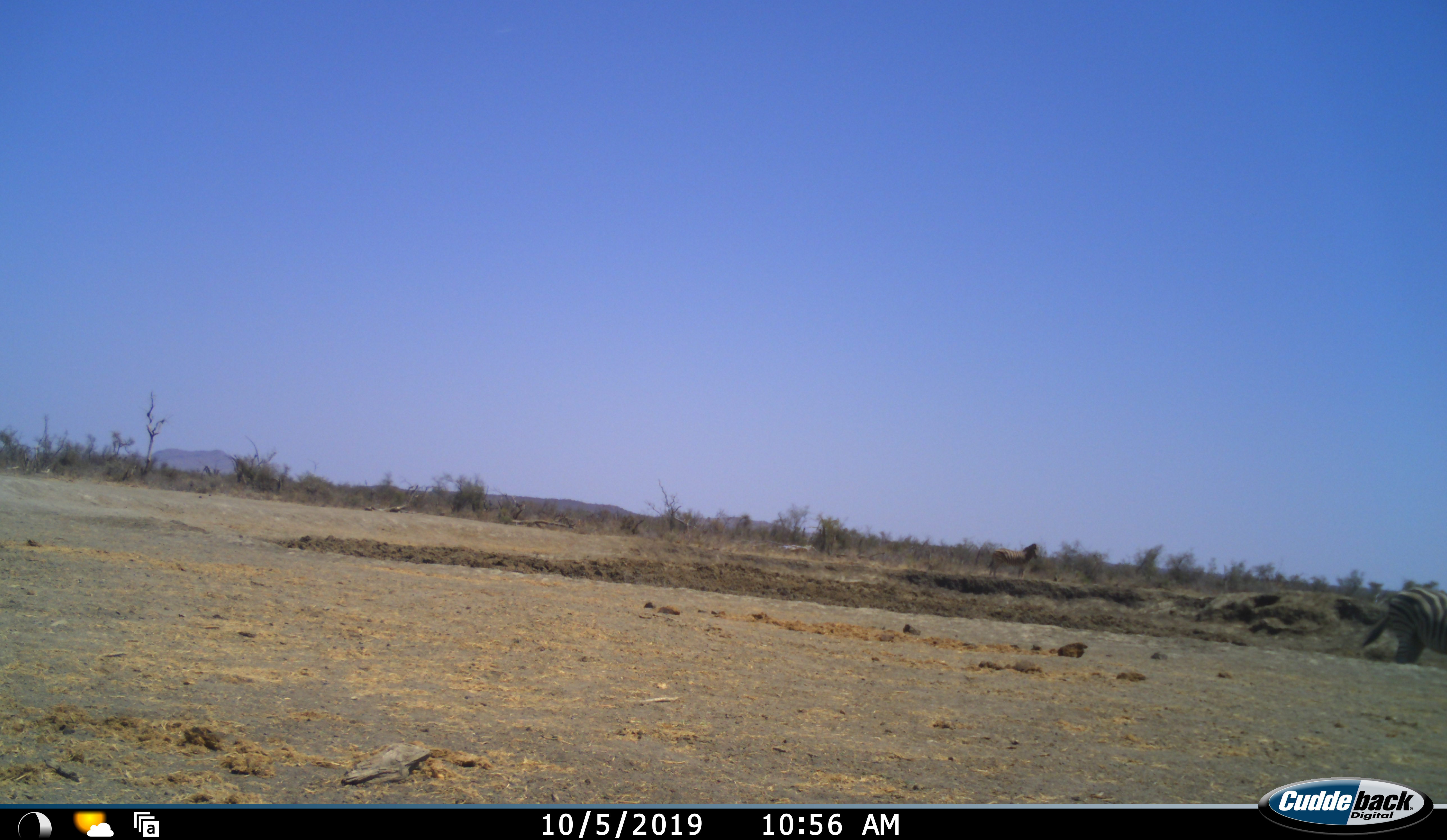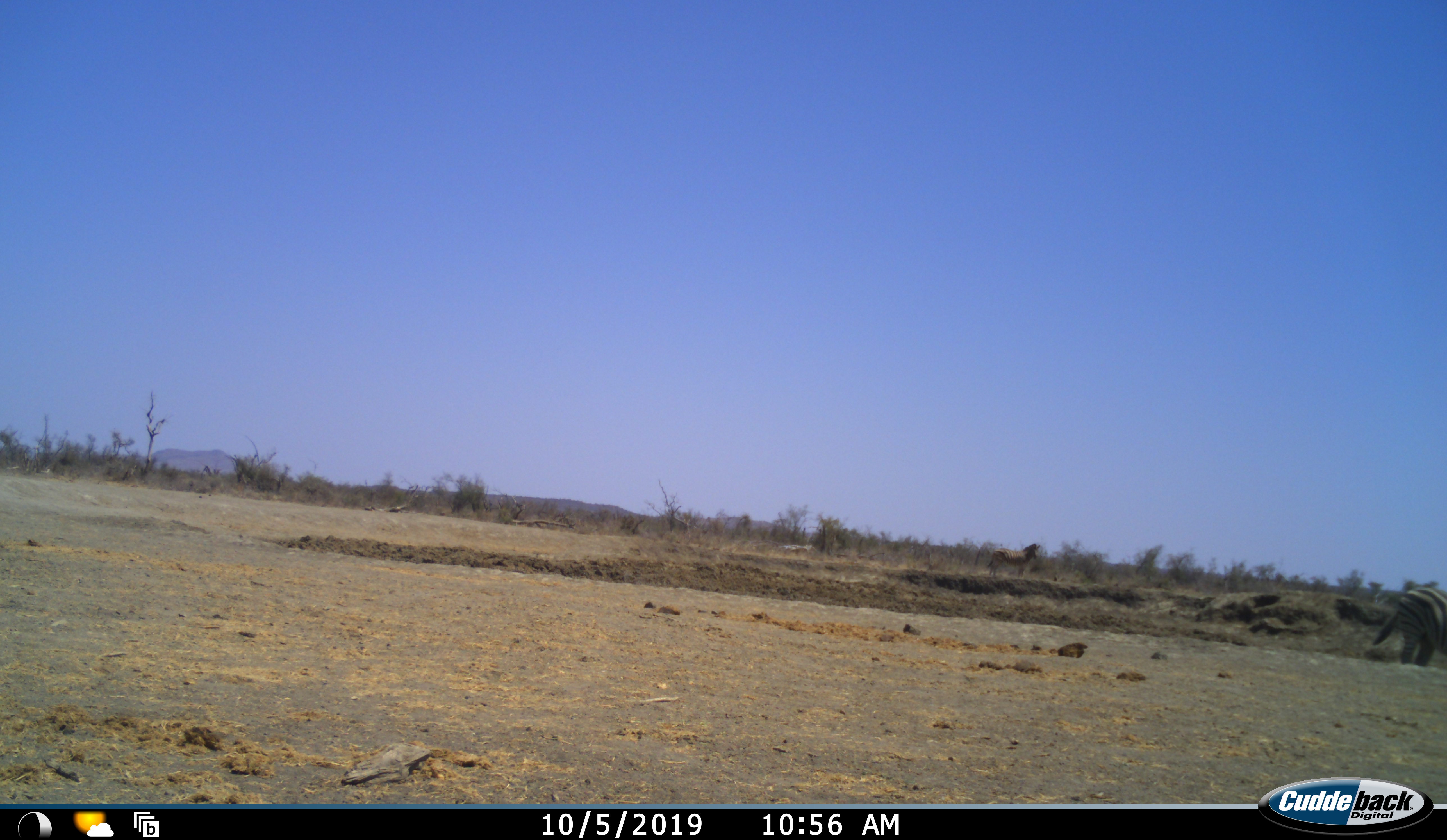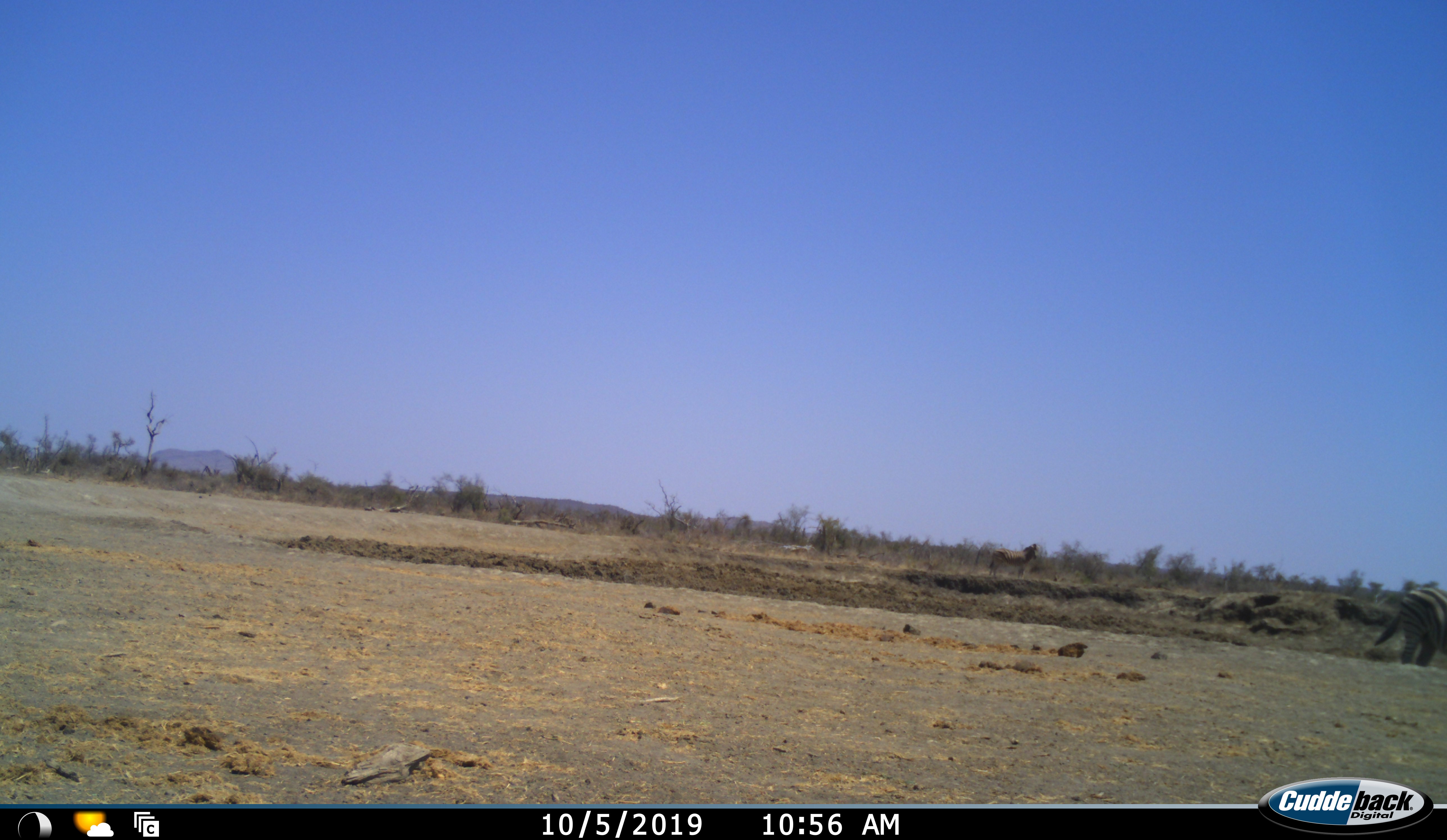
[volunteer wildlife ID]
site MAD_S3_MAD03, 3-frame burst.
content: unidentified animal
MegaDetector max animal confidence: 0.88